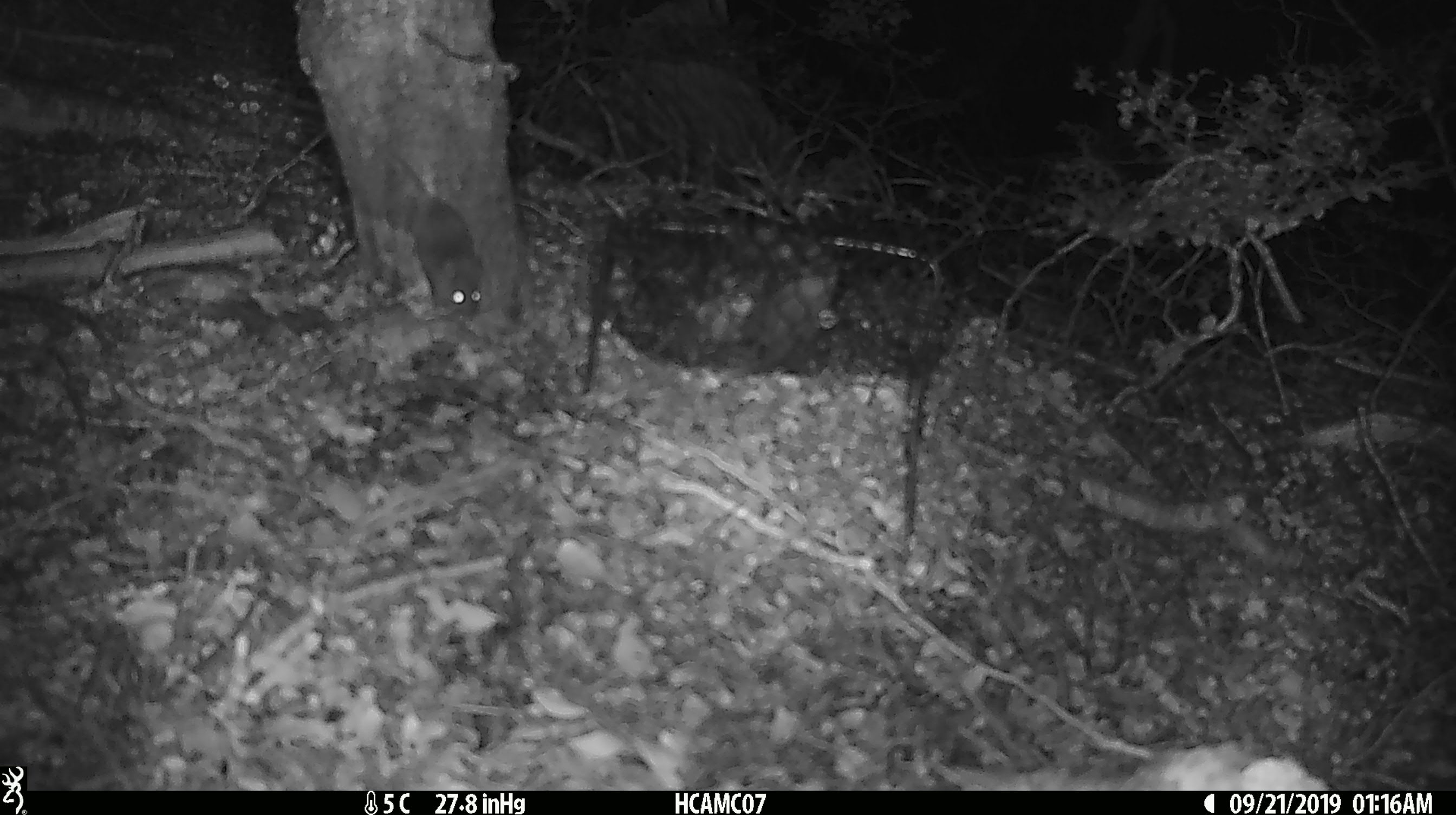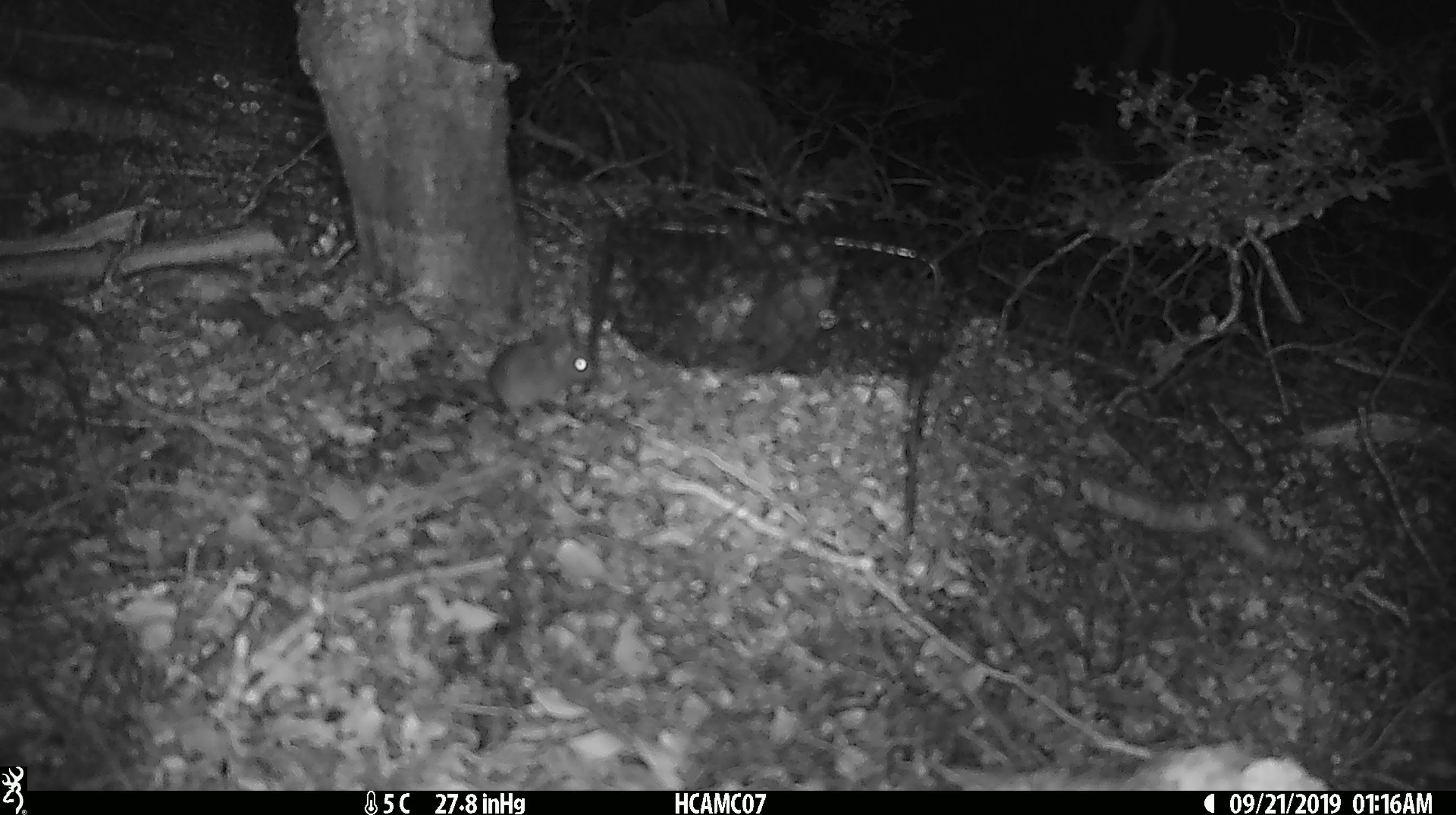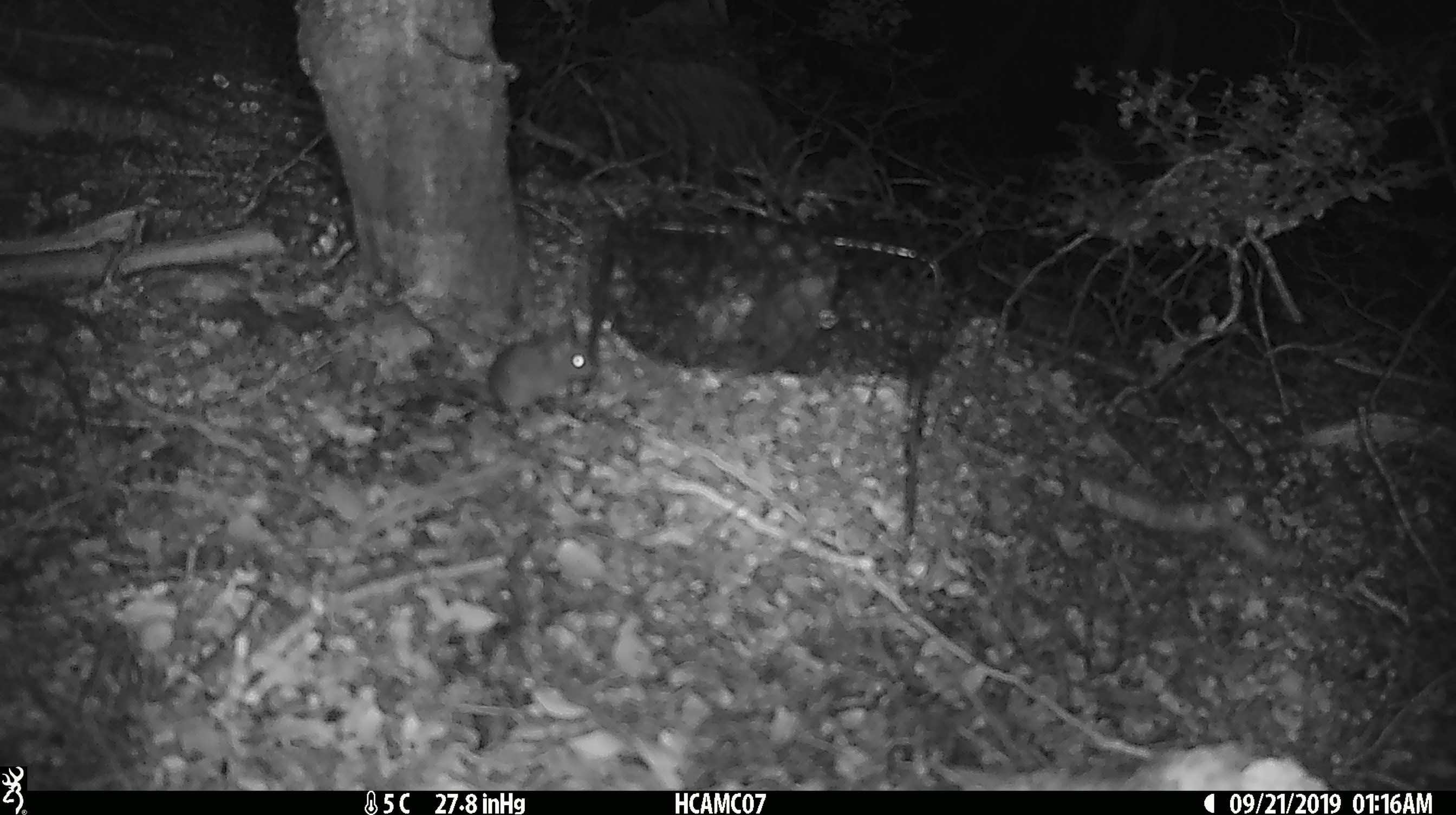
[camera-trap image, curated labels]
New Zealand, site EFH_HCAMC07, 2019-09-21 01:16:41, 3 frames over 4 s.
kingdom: Animalia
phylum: Chordata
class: Mammalia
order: Rodentia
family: Muridae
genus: Mus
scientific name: Mus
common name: mouse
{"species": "mouse (Mus)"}